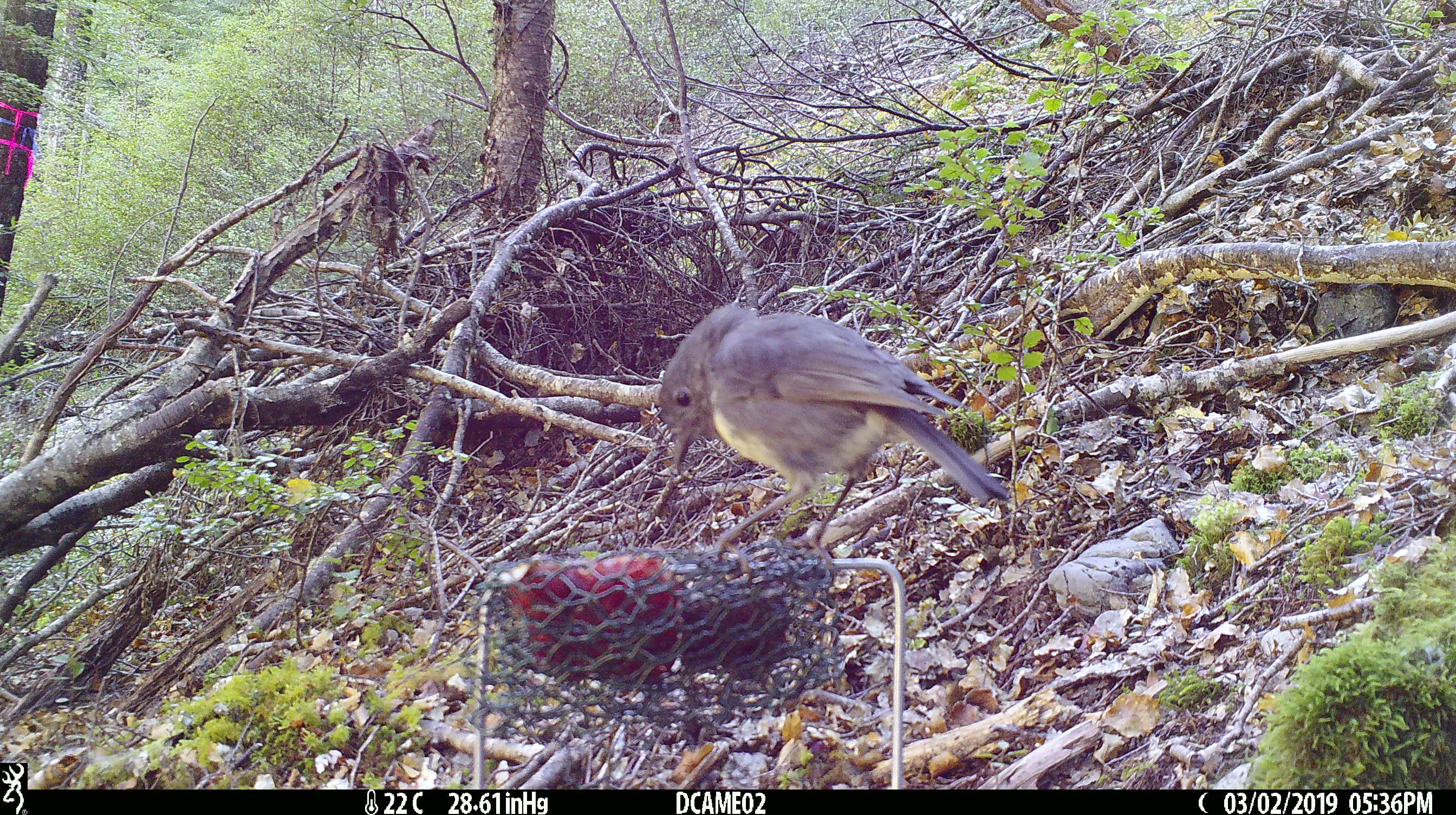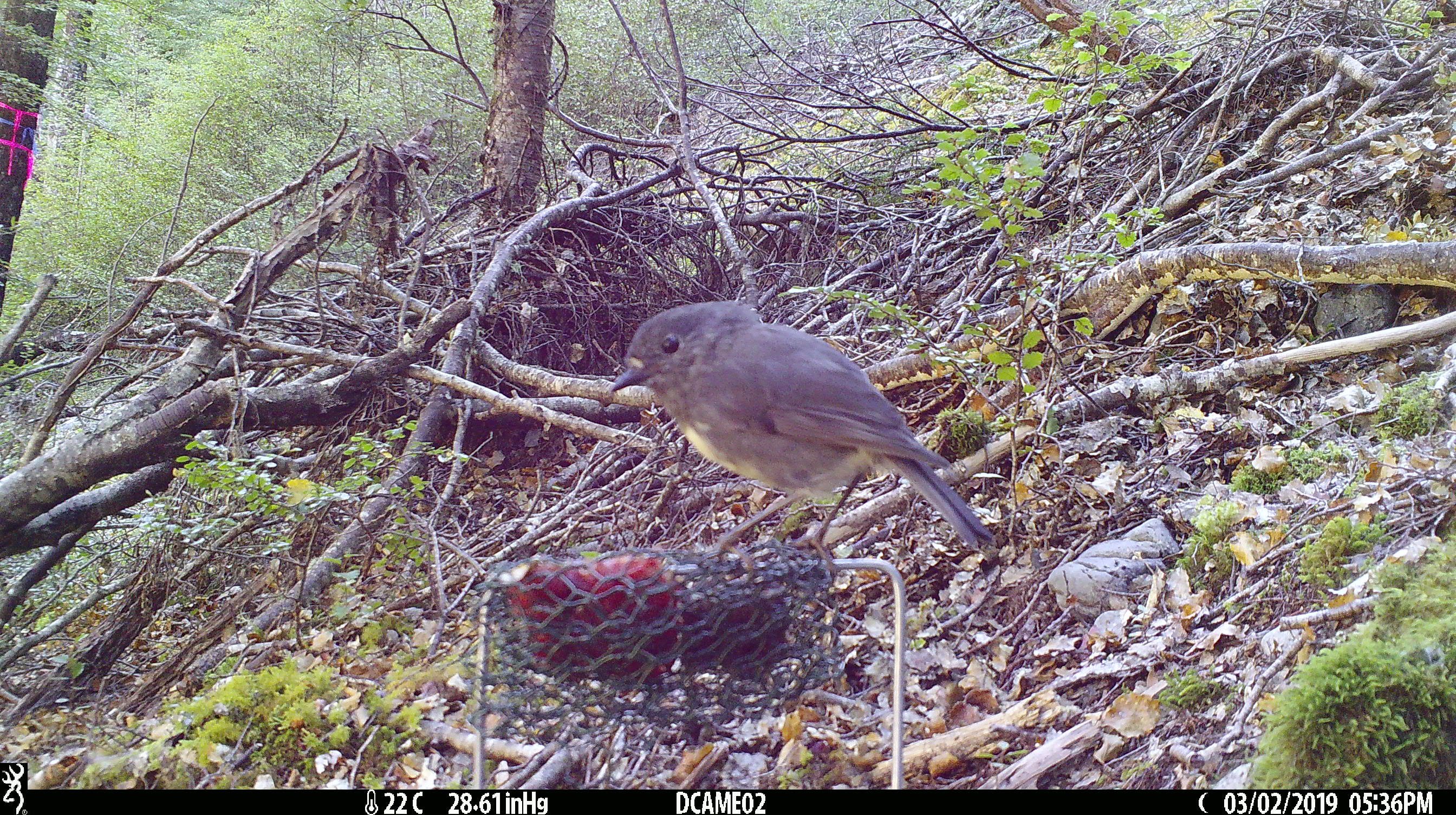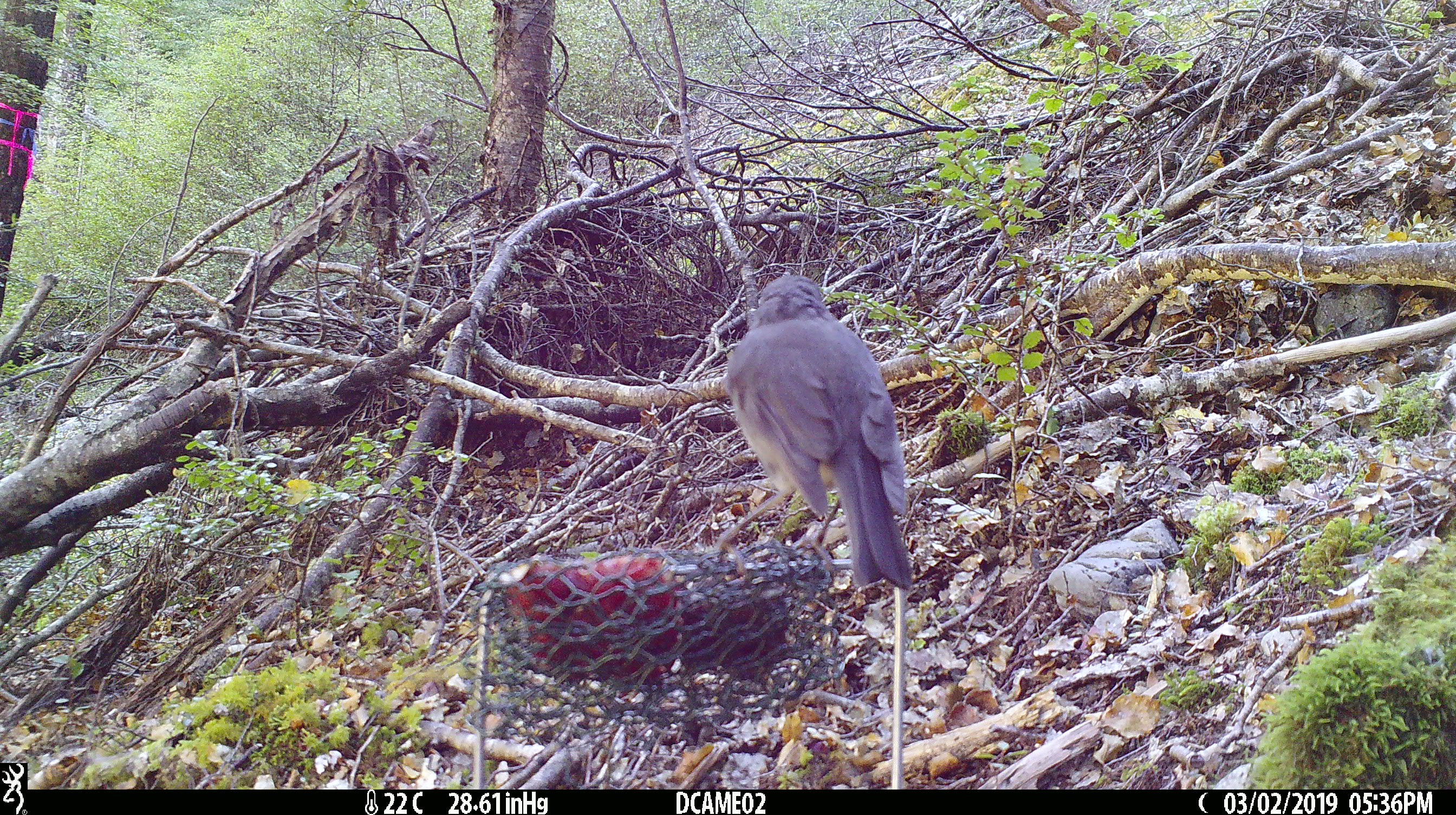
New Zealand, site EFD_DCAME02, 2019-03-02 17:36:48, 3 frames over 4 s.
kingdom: Animalia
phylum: Chordata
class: Aves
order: Passeriformes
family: Petroicidae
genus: Petroica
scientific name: Petroica australis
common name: new zealand robin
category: robin